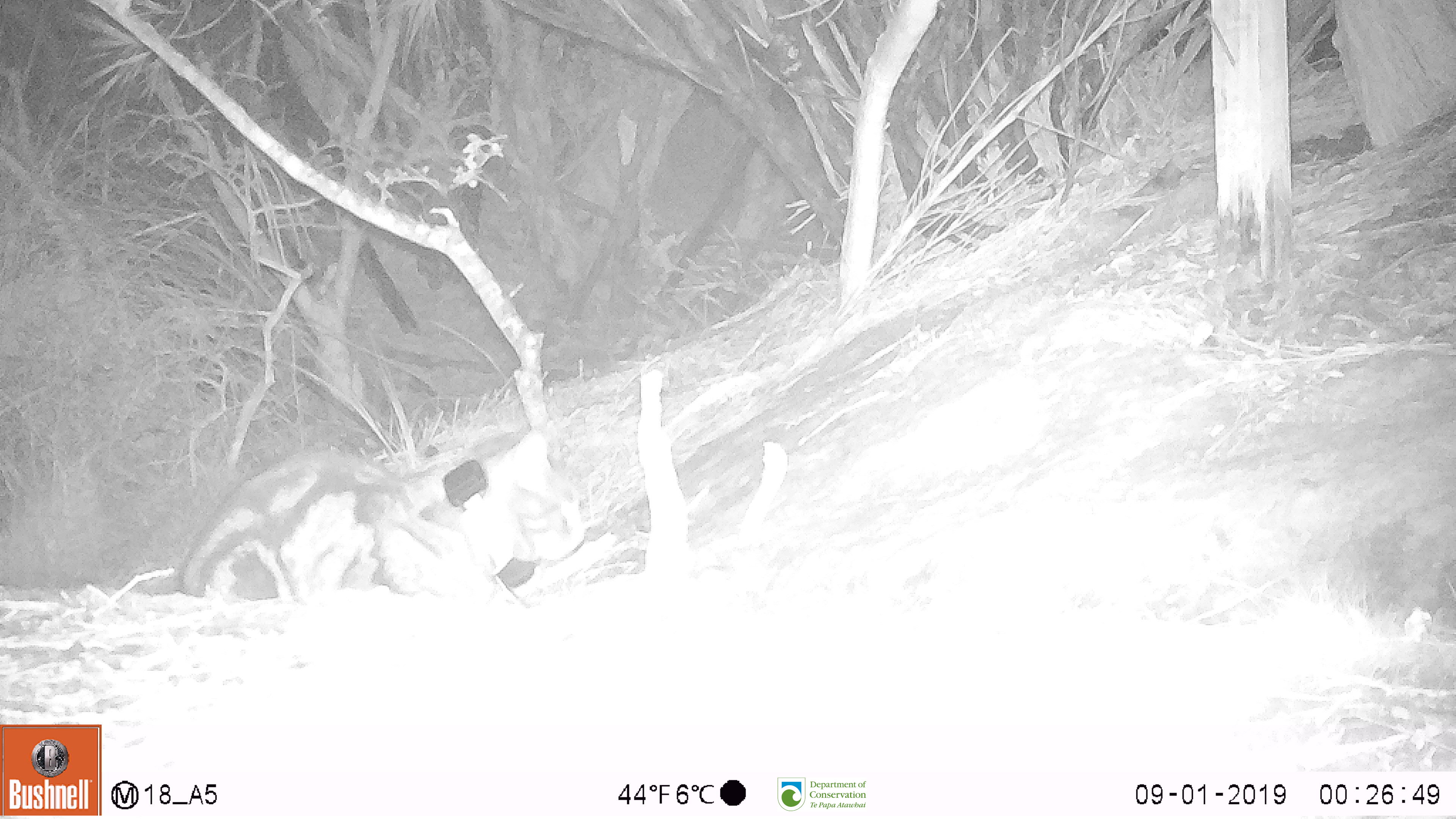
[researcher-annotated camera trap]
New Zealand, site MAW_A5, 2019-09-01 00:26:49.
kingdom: Animalia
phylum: Chordata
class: Mammalia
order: Carnivora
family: Felidae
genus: Felis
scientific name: Felis catus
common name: domestic cat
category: cat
Cat (domestic cat) (Felis catus).